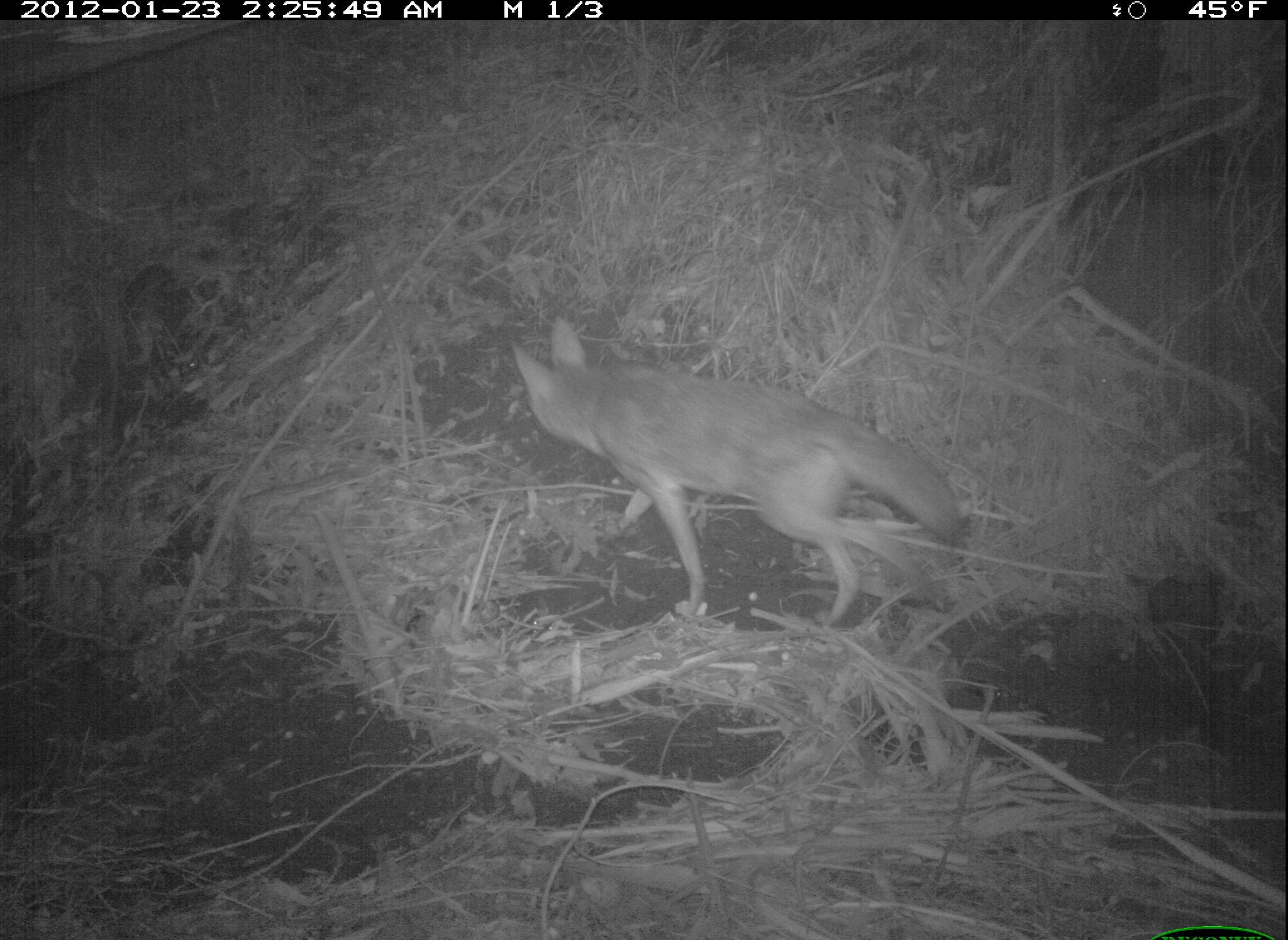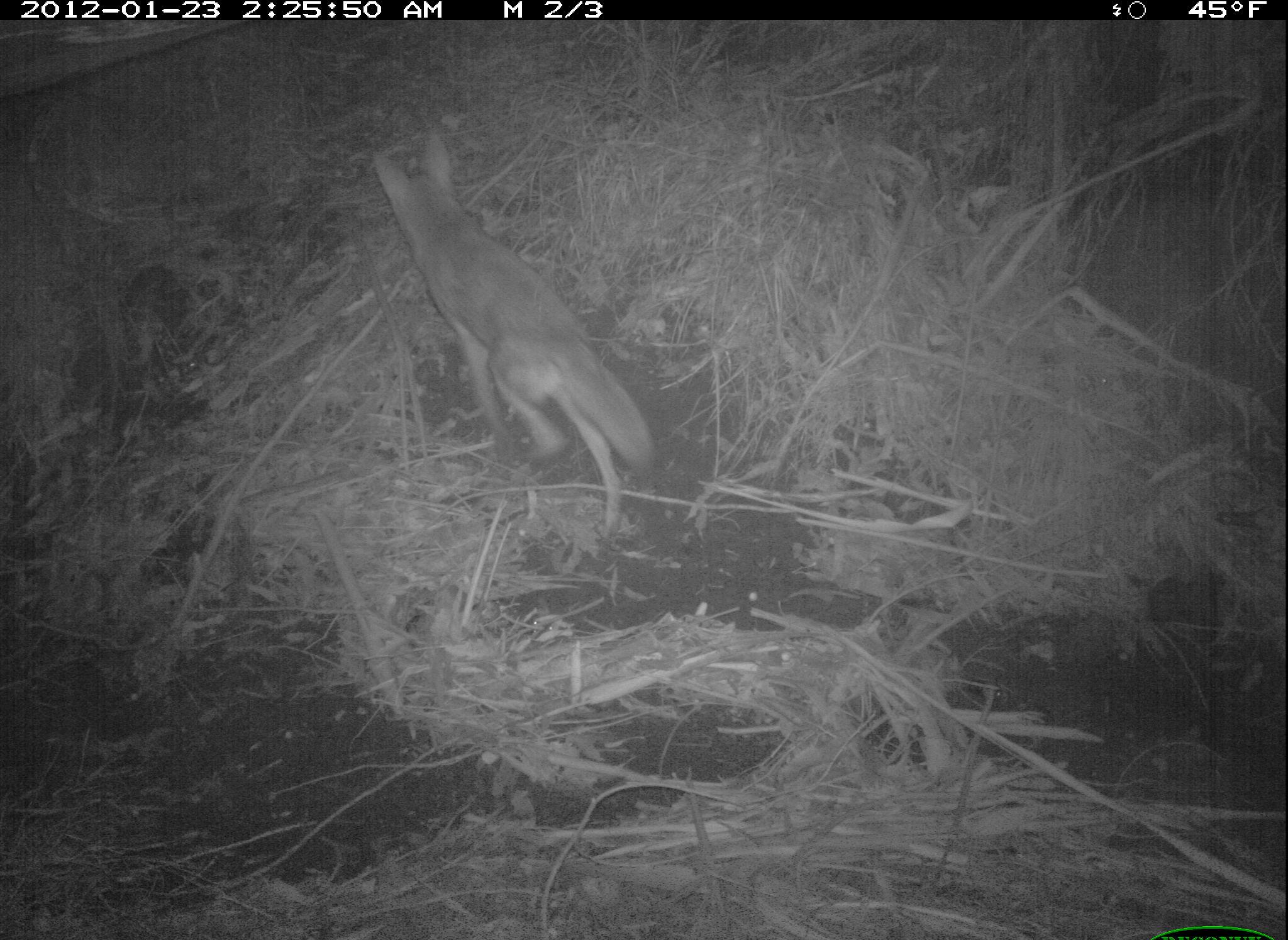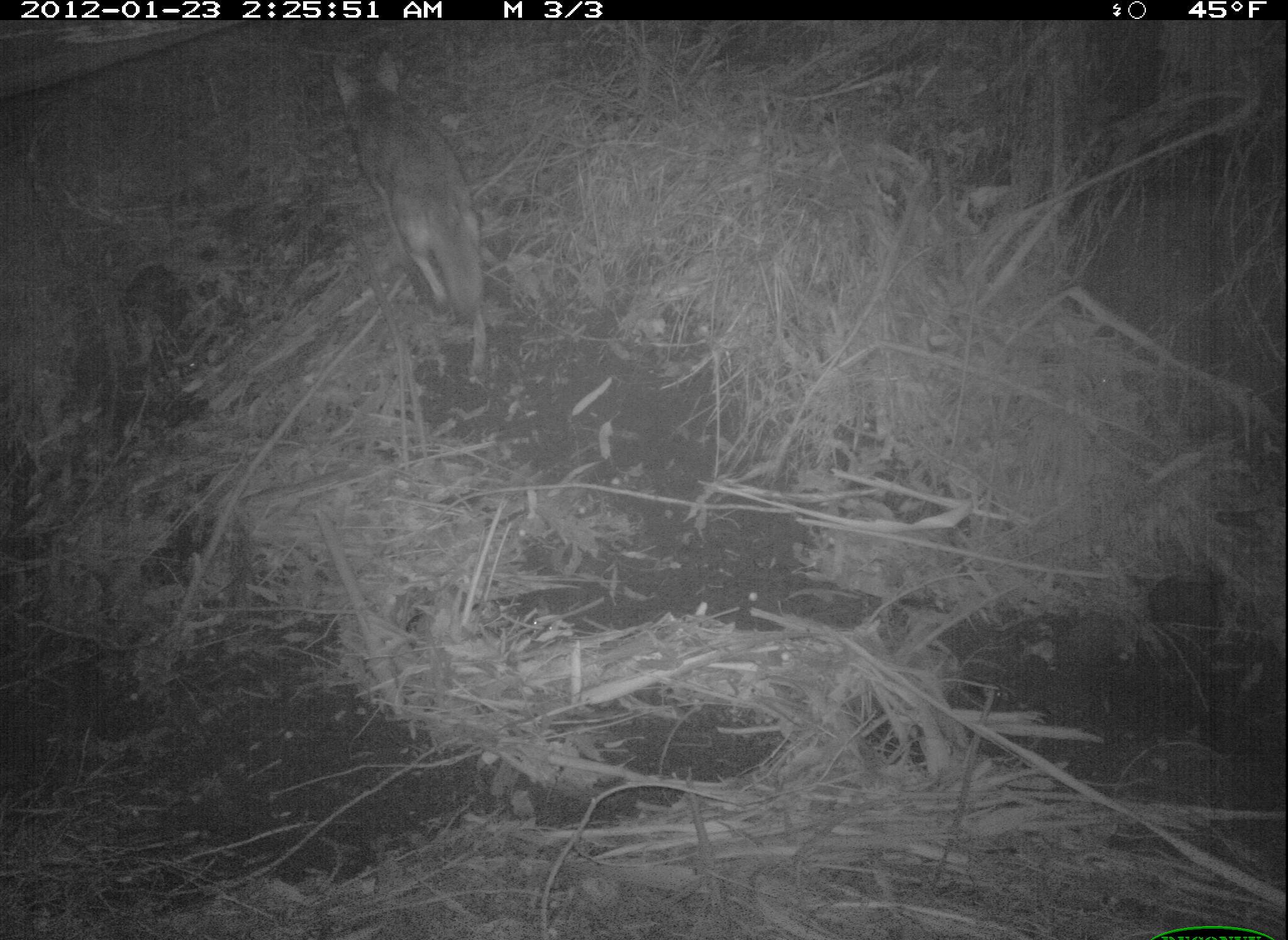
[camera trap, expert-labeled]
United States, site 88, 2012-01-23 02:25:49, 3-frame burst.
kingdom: Animalia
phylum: Chordata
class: Mammalia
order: Carnivora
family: Canidae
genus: Canis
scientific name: Canis latrans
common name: coyote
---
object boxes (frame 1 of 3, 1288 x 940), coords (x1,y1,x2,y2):
coyote: (507,311,971,641)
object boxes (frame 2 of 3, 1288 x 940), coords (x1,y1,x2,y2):
coyote: (365,130,659,540)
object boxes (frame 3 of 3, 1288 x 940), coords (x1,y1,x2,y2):
coyote: (317,40,506,403)